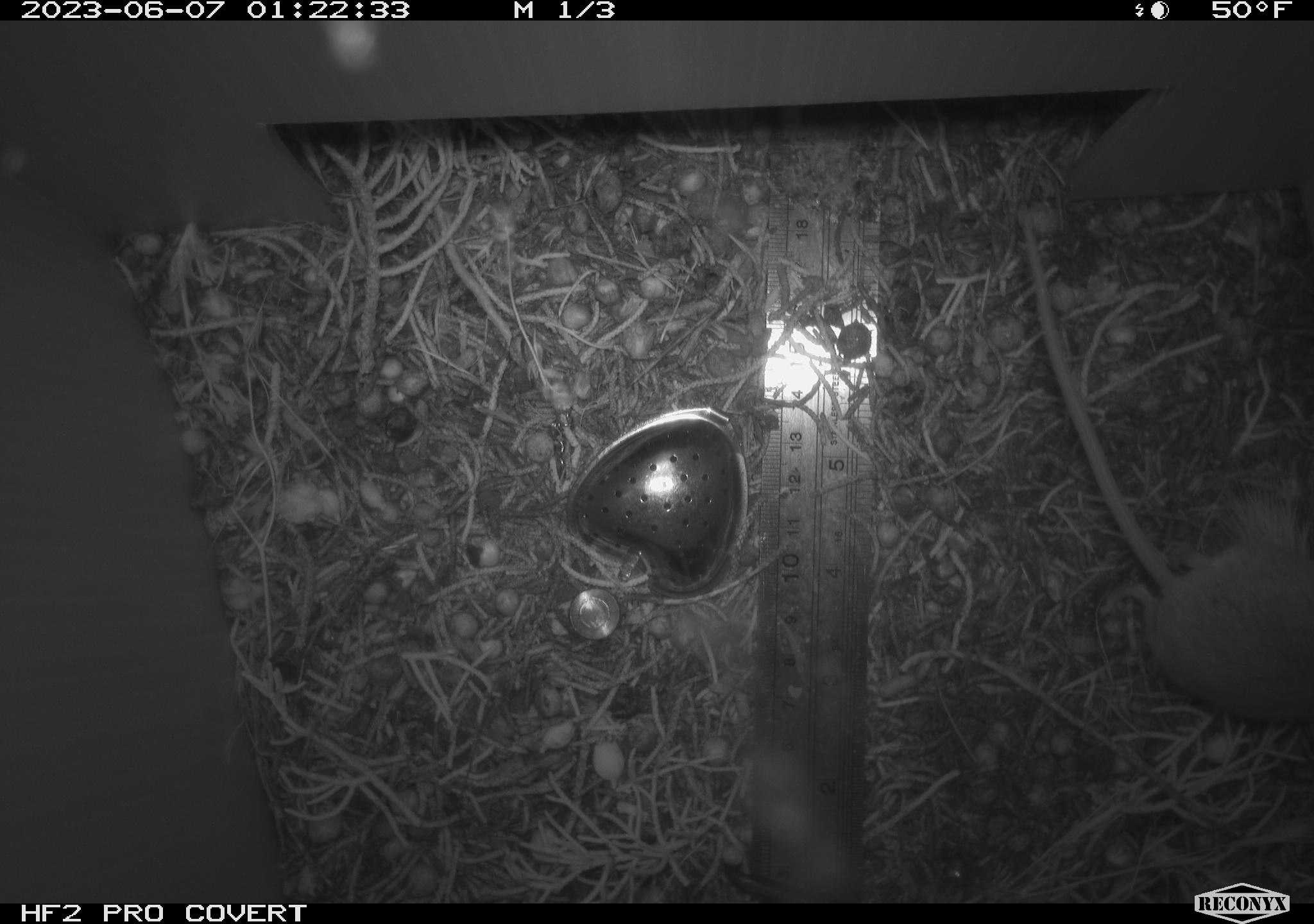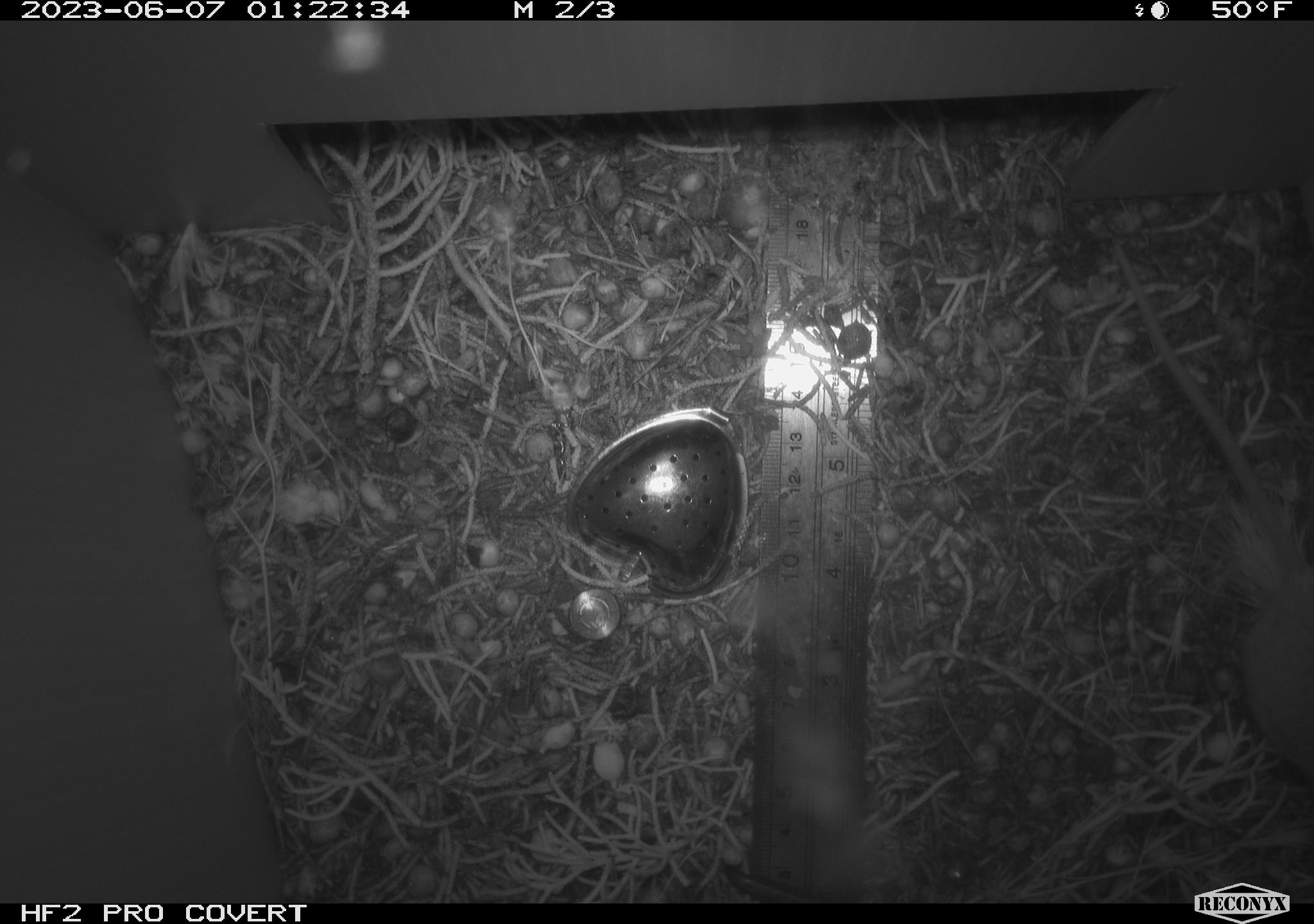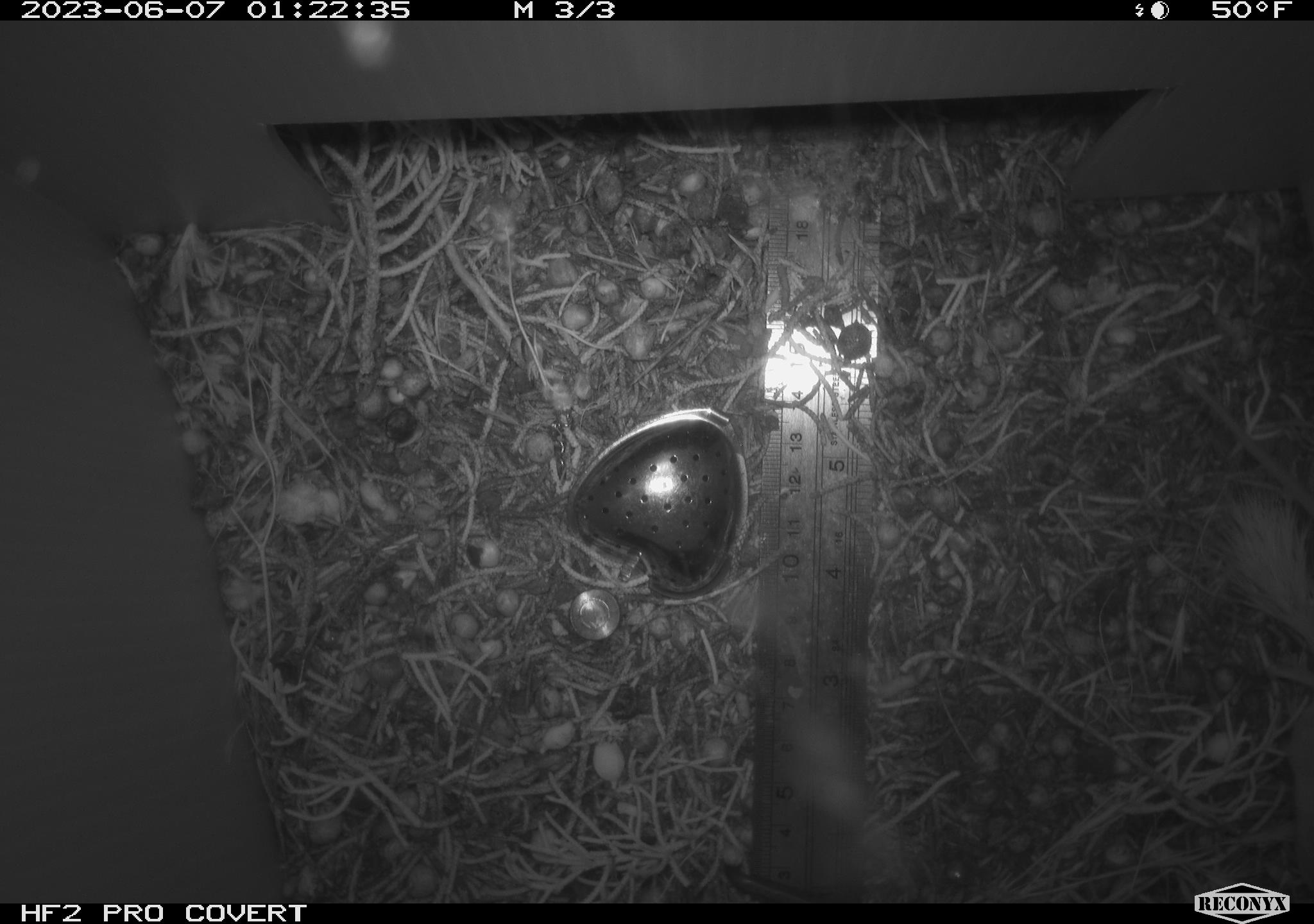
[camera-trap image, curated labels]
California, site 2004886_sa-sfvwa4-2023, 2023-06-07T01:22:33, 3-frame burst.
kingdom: Animalia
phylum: Chordata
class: Mammalia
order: Rodentia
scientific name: Rodentia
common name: mouse species